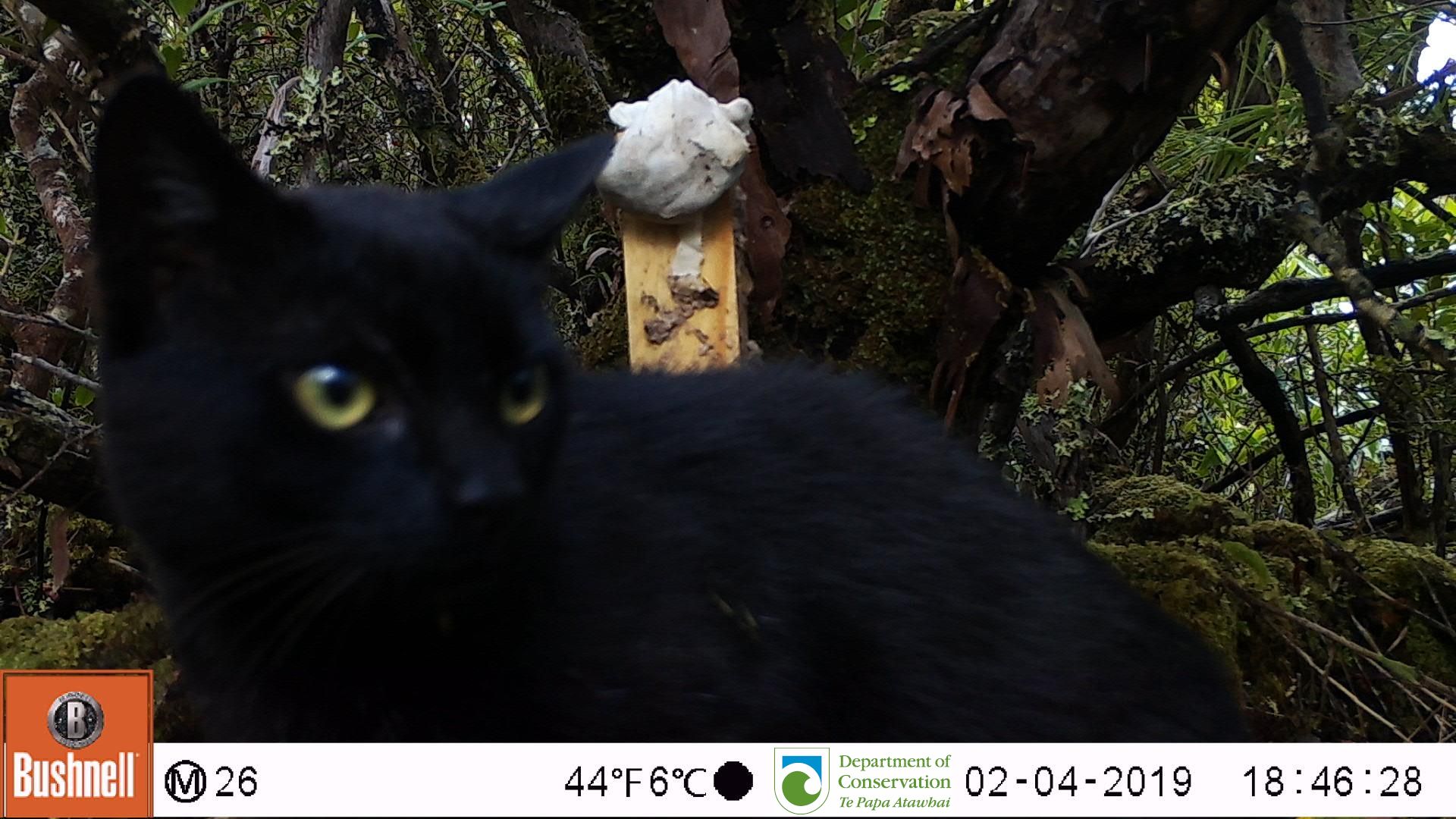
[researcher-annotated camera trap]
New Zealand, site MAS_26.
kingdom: Animalia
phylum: Chordata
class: Mammalia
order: Carnivora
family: Felidae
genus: Felis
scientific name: Felis catus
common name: domestic cat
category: cat